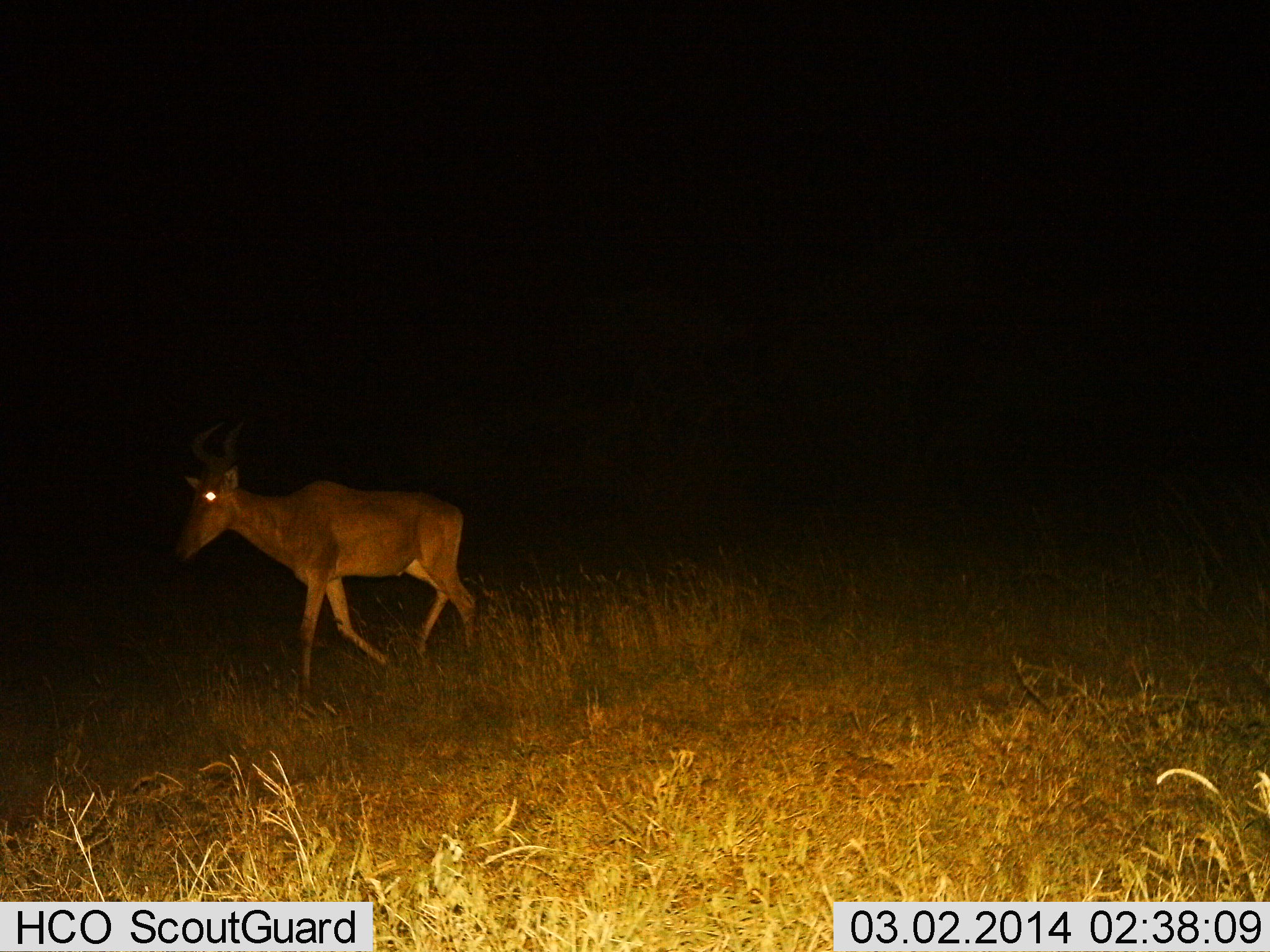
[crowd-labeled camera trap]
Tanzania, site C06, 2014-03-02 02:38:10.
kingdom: Animalia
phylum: Chordata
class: Mammalia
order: Artiodactyla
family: Bovidae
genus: Alcelaphus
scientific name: Alcelaphus buselaphus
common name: hartebeest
Hartebeest (Alcelaphus buselaphus), count 1. Behavior (volunteer vote fractions): standing 20%, resting 0%, moving 80%, interacting 0%. Young present (vote fraction): 0%. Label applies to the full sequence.